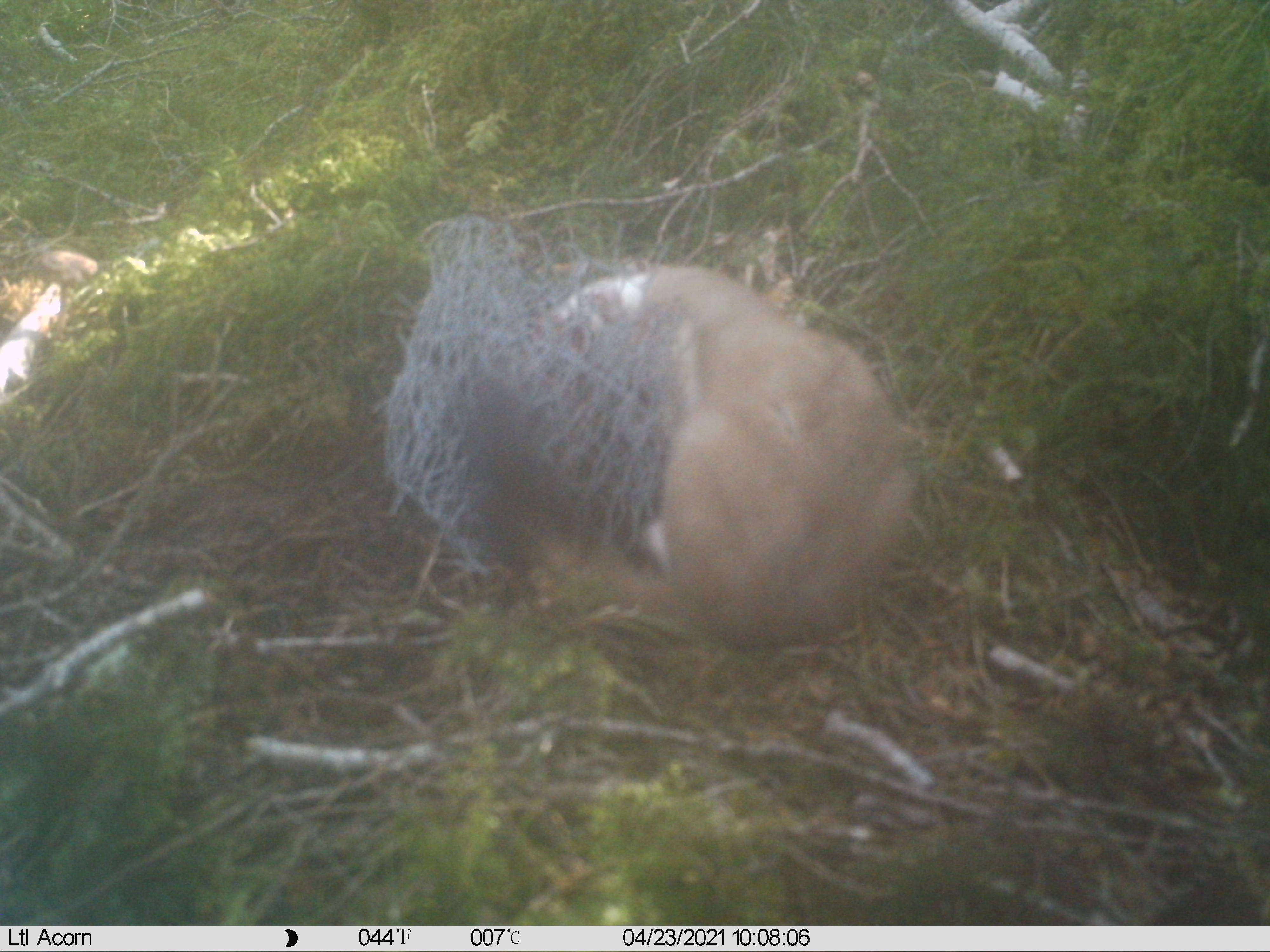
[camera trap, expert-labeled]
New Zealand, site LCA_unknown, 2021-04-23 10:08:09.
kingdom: Animalia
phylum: Chordata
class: Mammalia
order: Carnivora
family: Mustelidae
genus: Mustela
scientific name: Mustela erminea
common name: stoat